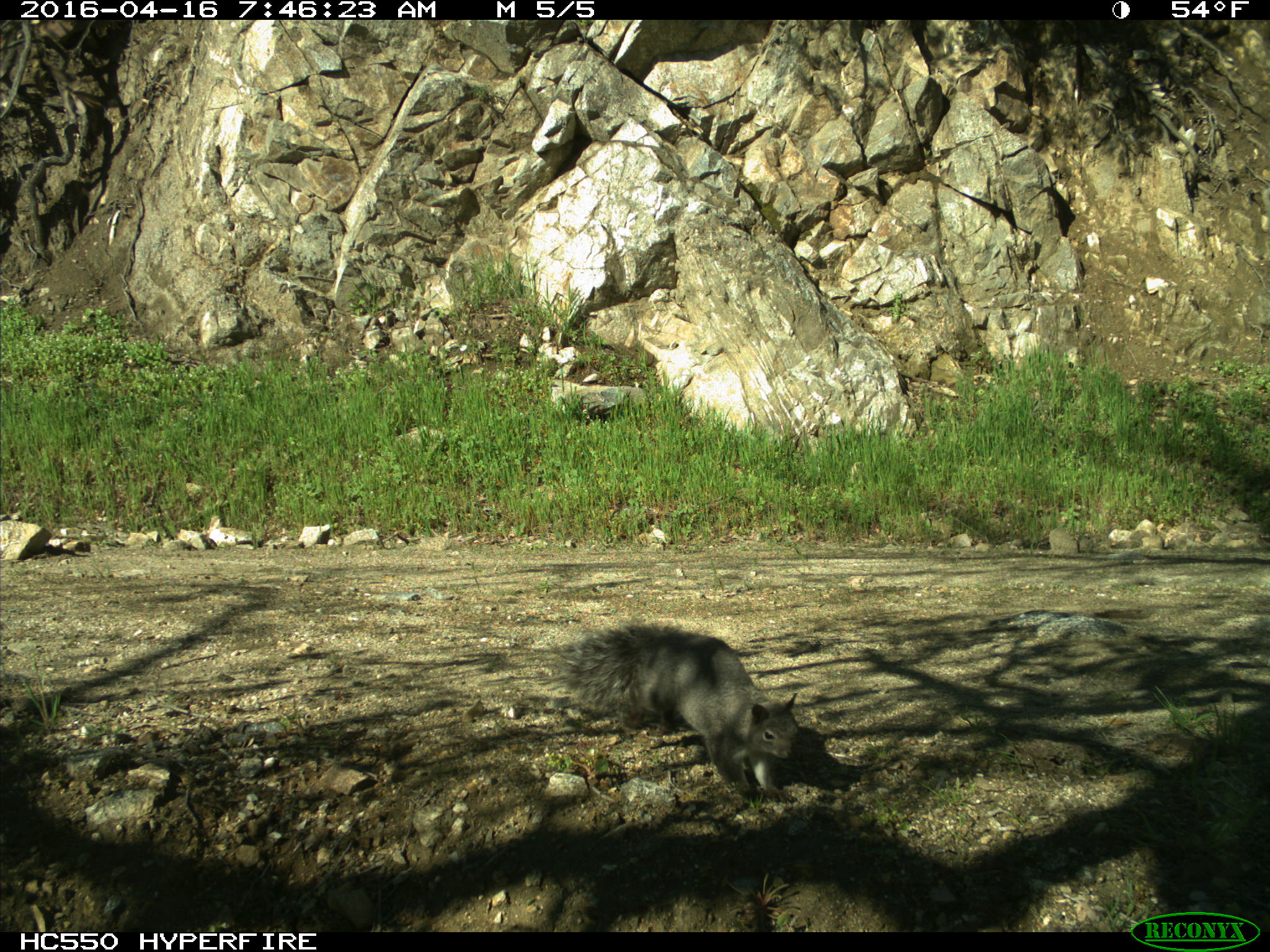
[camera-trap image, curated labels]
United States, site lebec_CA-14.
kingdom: Animalia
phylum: Chordata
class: Mammalia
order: Rodentia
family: Sciuridae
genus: Sciurus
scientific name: Sciurus carolinensis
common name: eastern gray squirrel